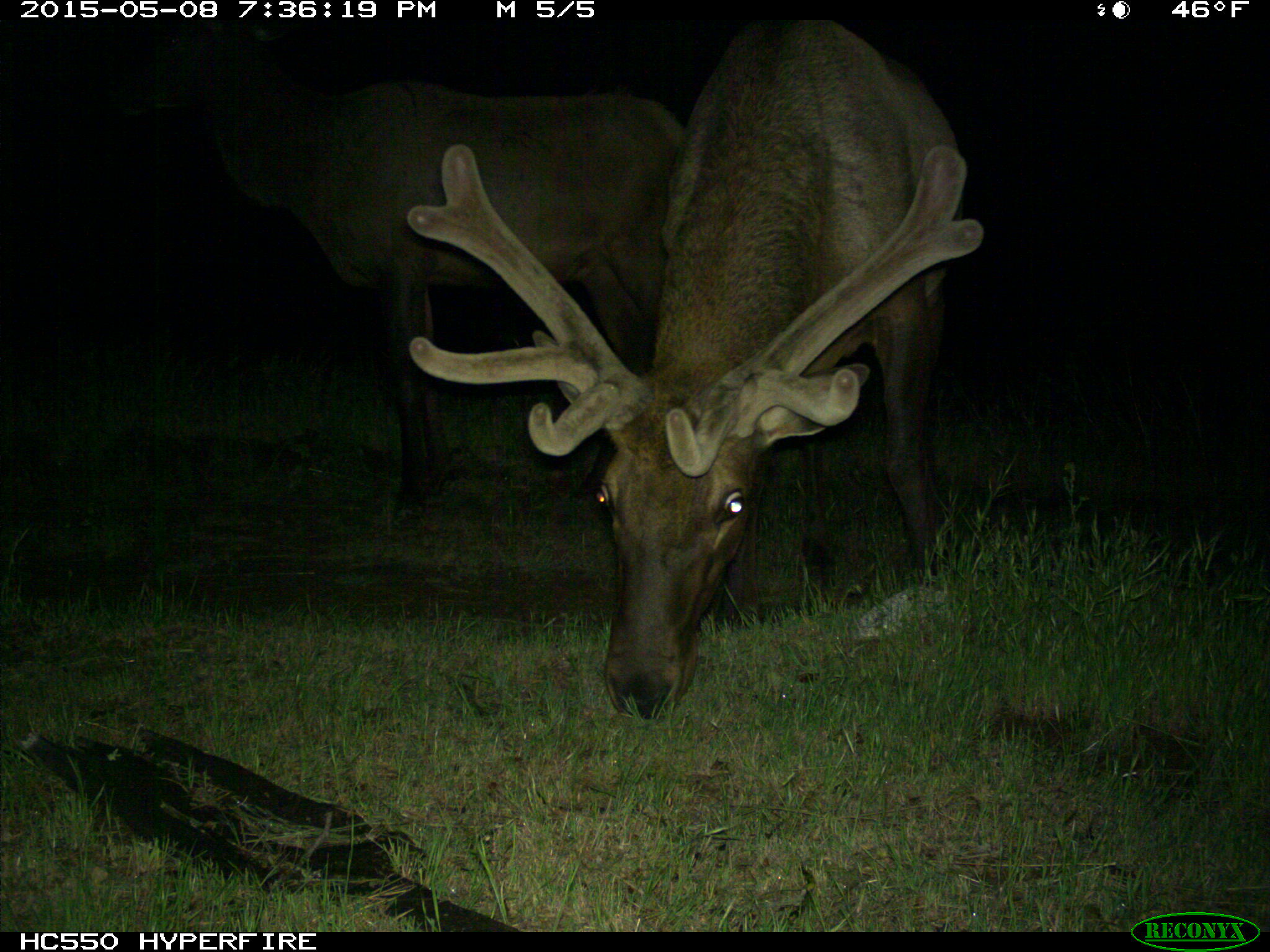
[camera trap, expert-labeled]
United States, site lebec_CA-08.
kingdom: Animalia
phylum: Chordata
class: Mammalia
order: Artiodactyla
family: Cervidae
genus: Cervus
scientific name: Cervus canadensis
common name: elk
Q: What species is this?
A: Cervus canadensis (elk).